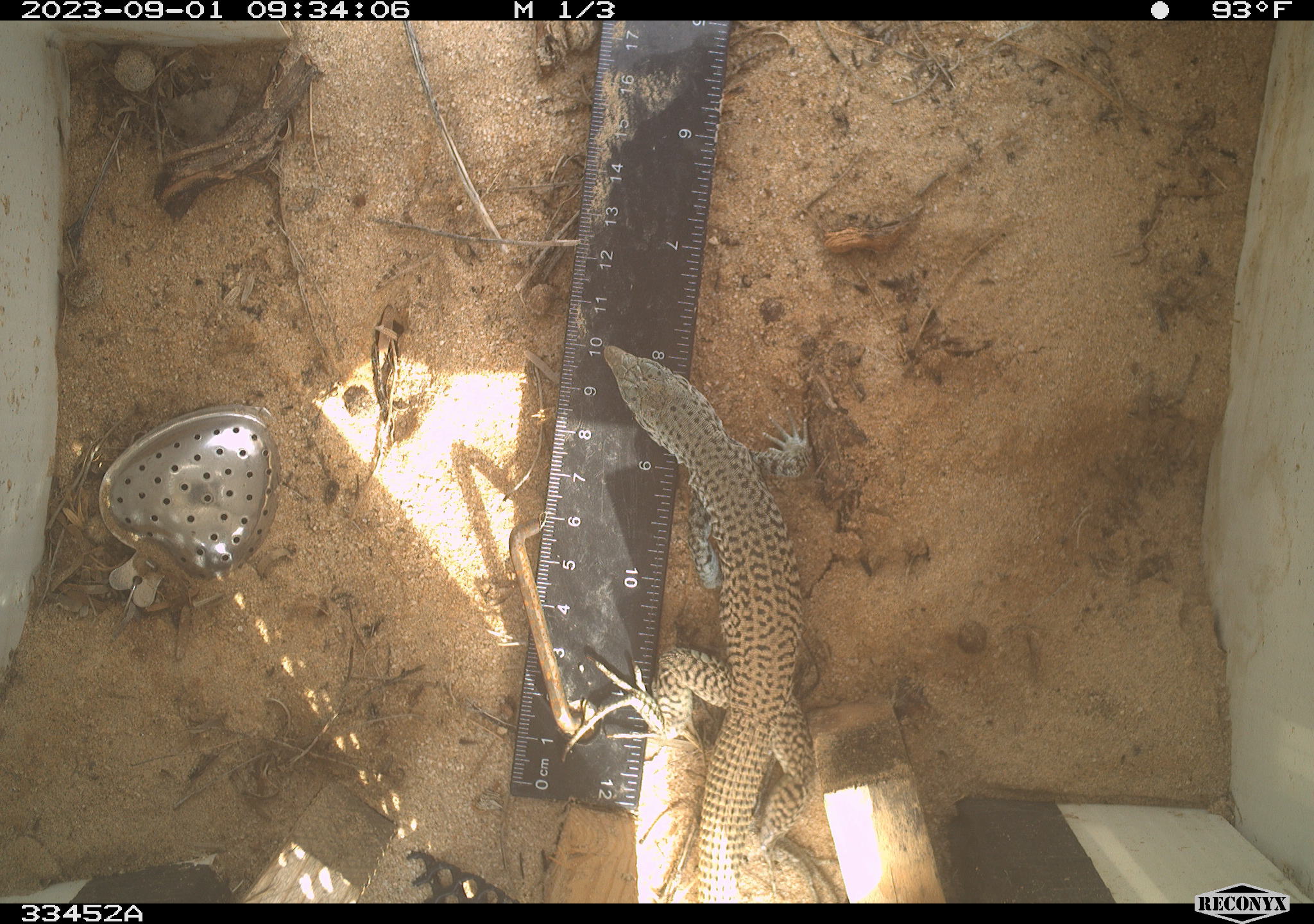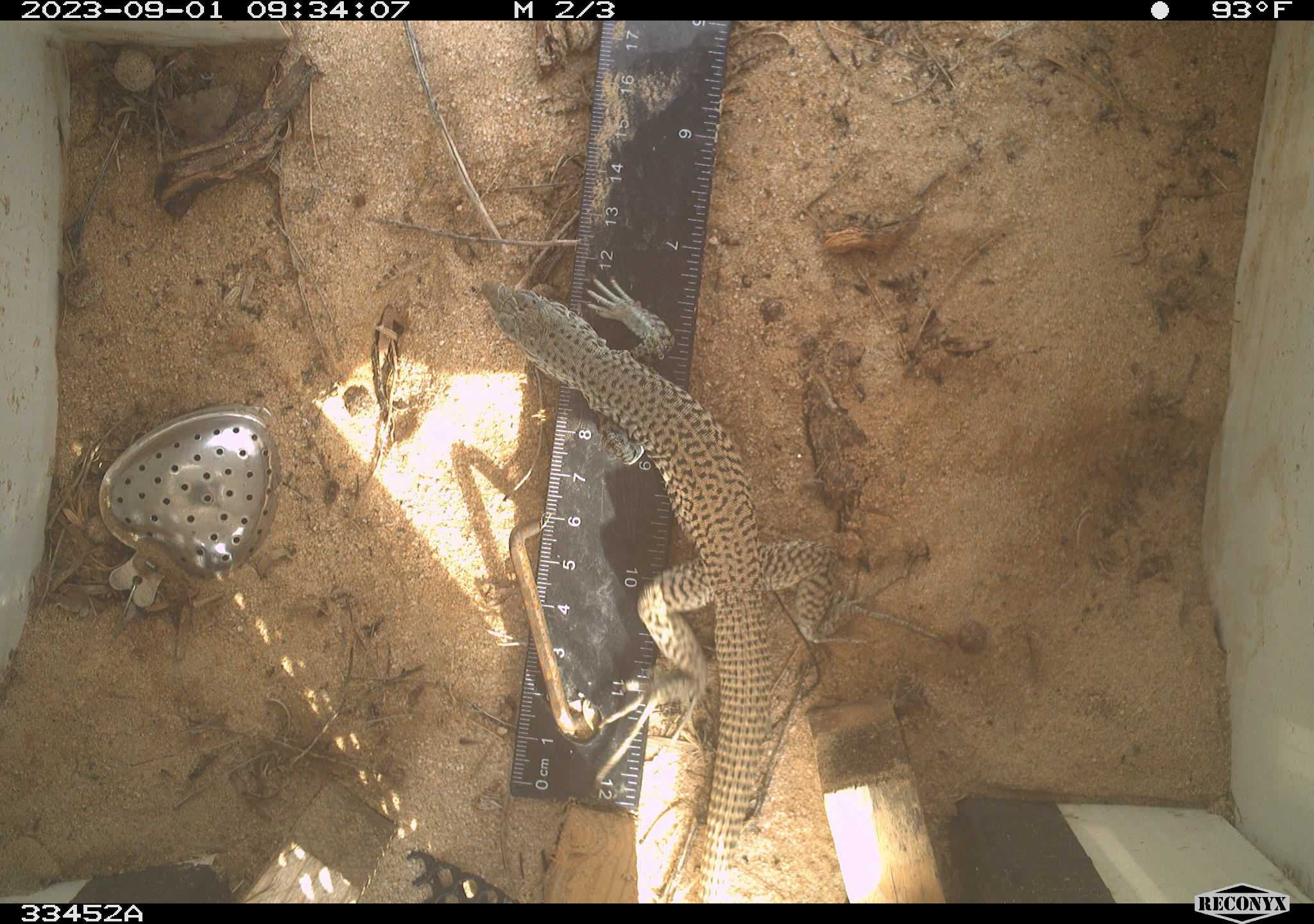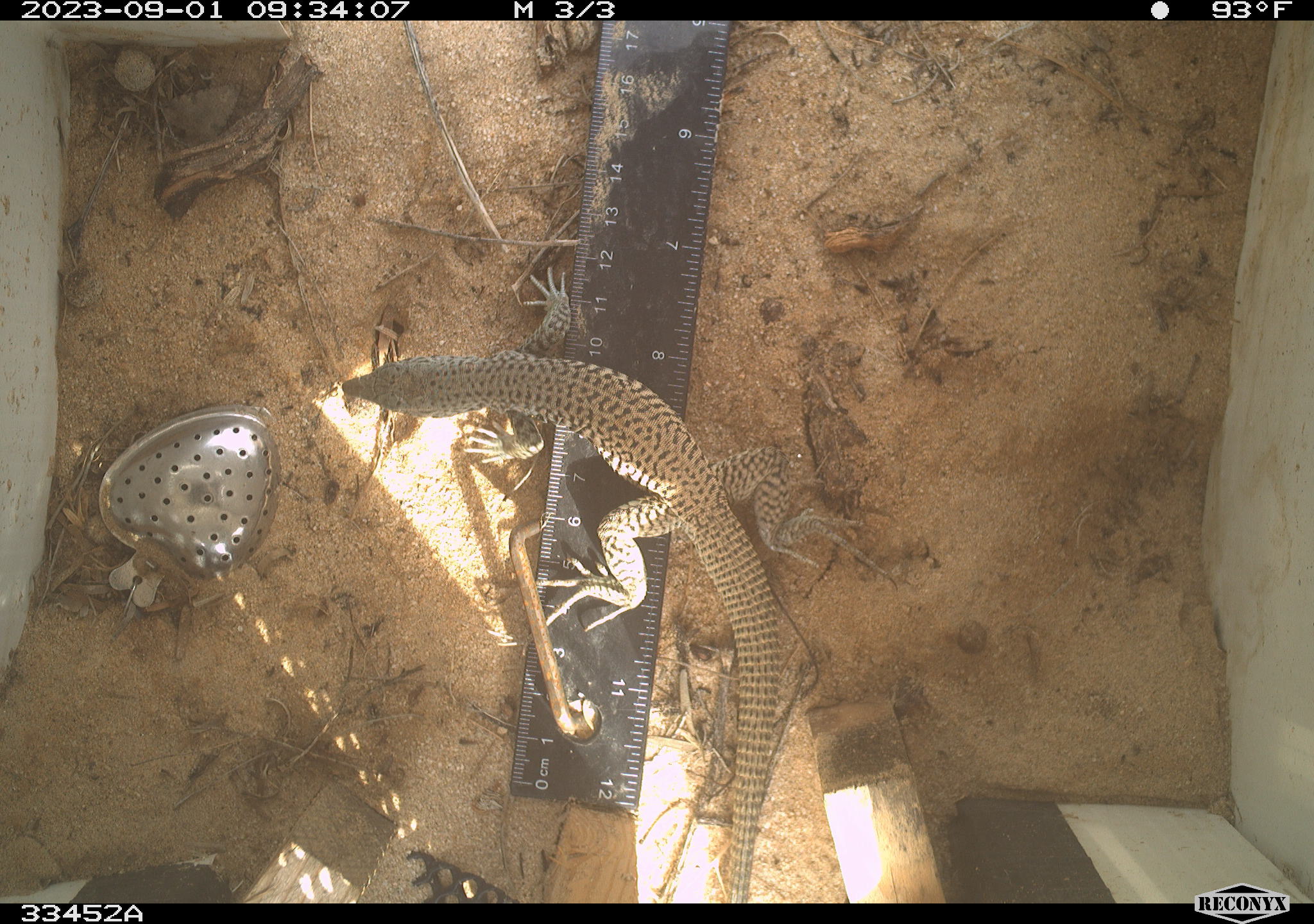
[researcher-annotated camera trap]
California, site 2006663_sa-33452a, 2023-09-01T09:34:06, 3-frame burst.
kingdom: Animalia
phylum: Chordata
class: Reptilia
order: Squamata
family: Teiidae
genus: Aspidoscelis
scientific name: Aspidoscelis tigris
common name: western whiptail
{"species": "western whiptail (Aspidoscelis tigris)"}